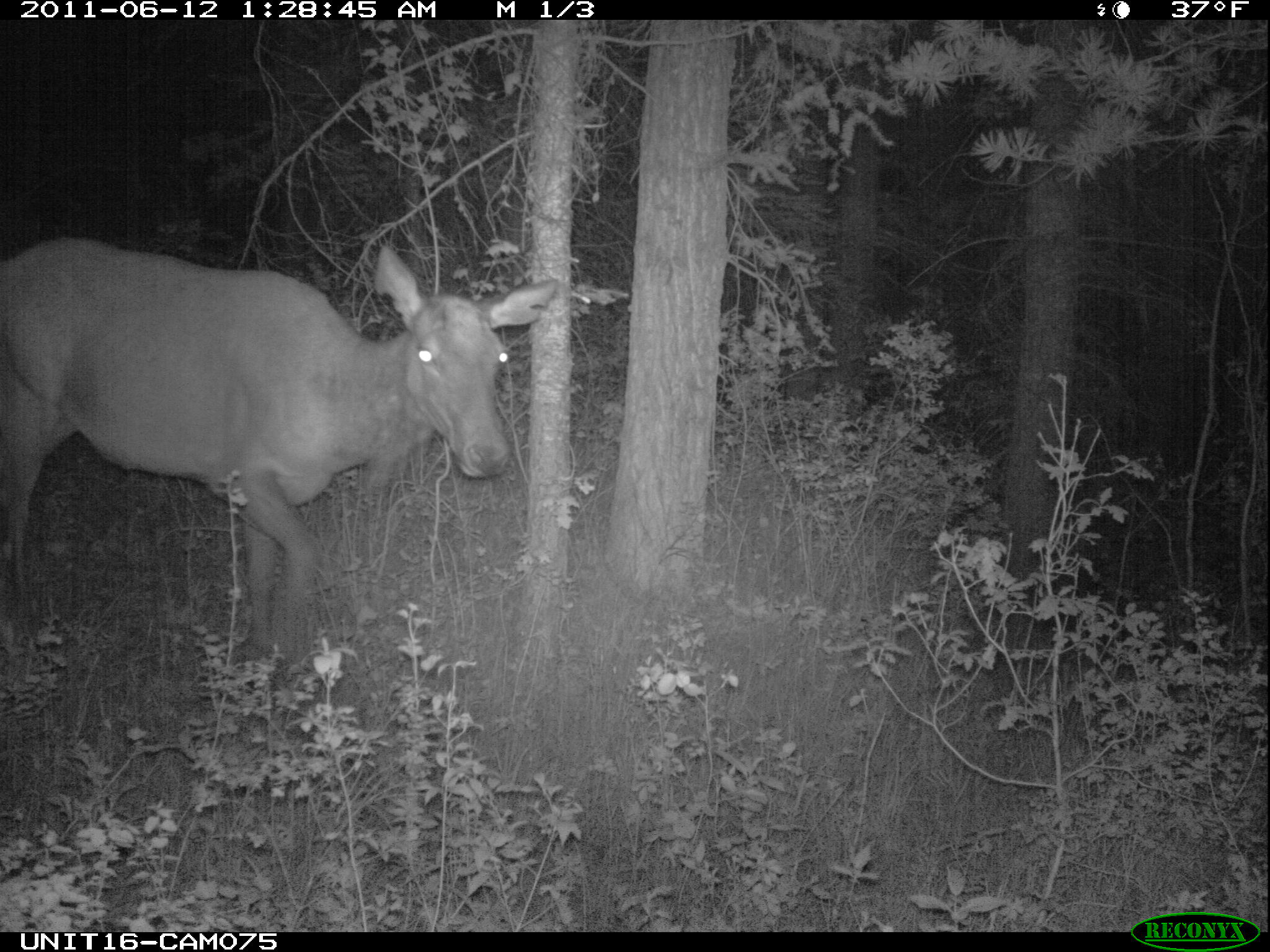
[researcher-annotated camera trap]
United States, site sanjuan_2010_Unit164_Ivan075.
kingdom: Animalia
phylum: Chordata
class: Mammalia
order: Artiodactyla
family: Cervidae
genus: Cervus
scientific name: Cervus elaphus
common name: red deer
Cervus elaphus (red deer).